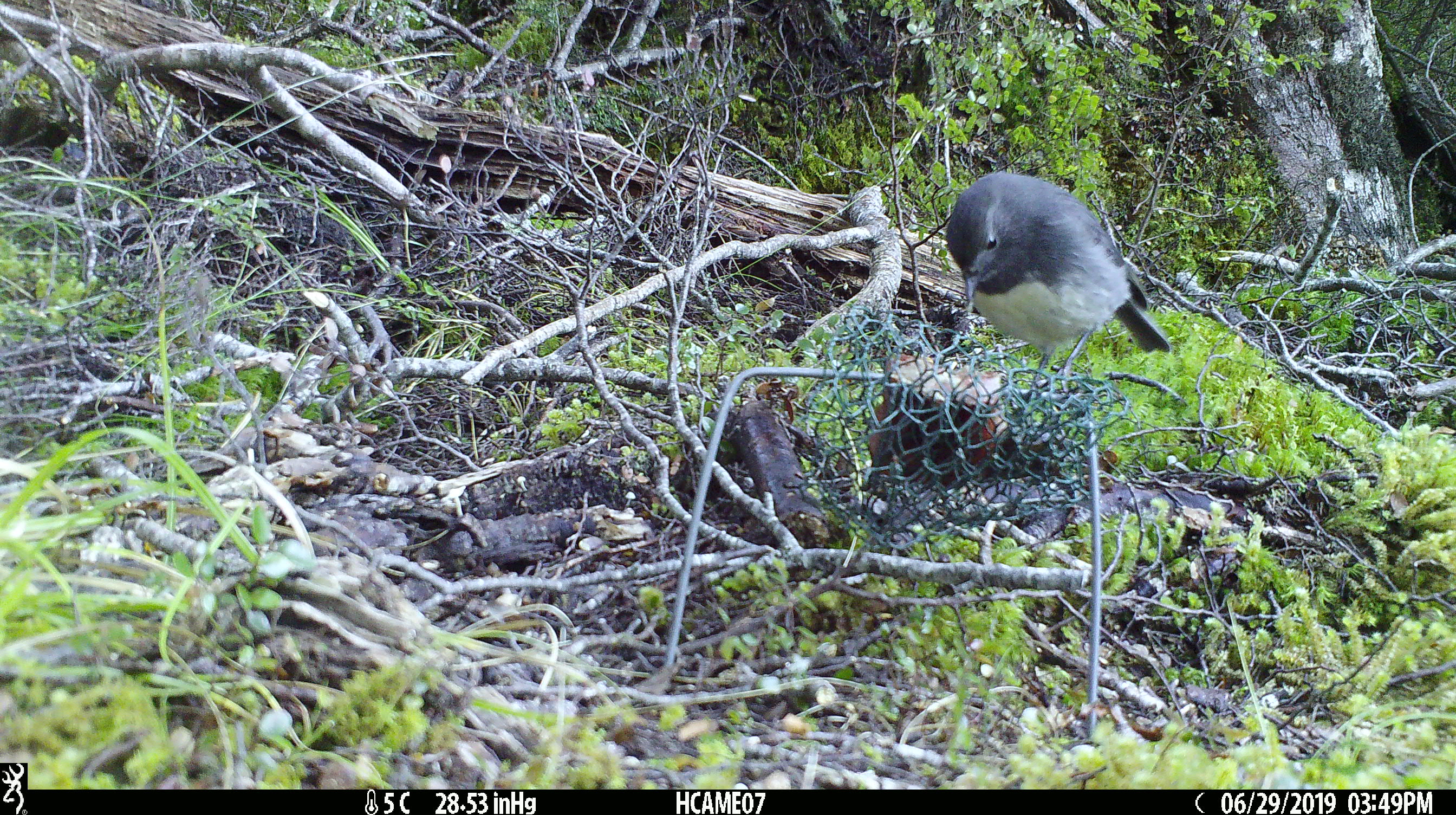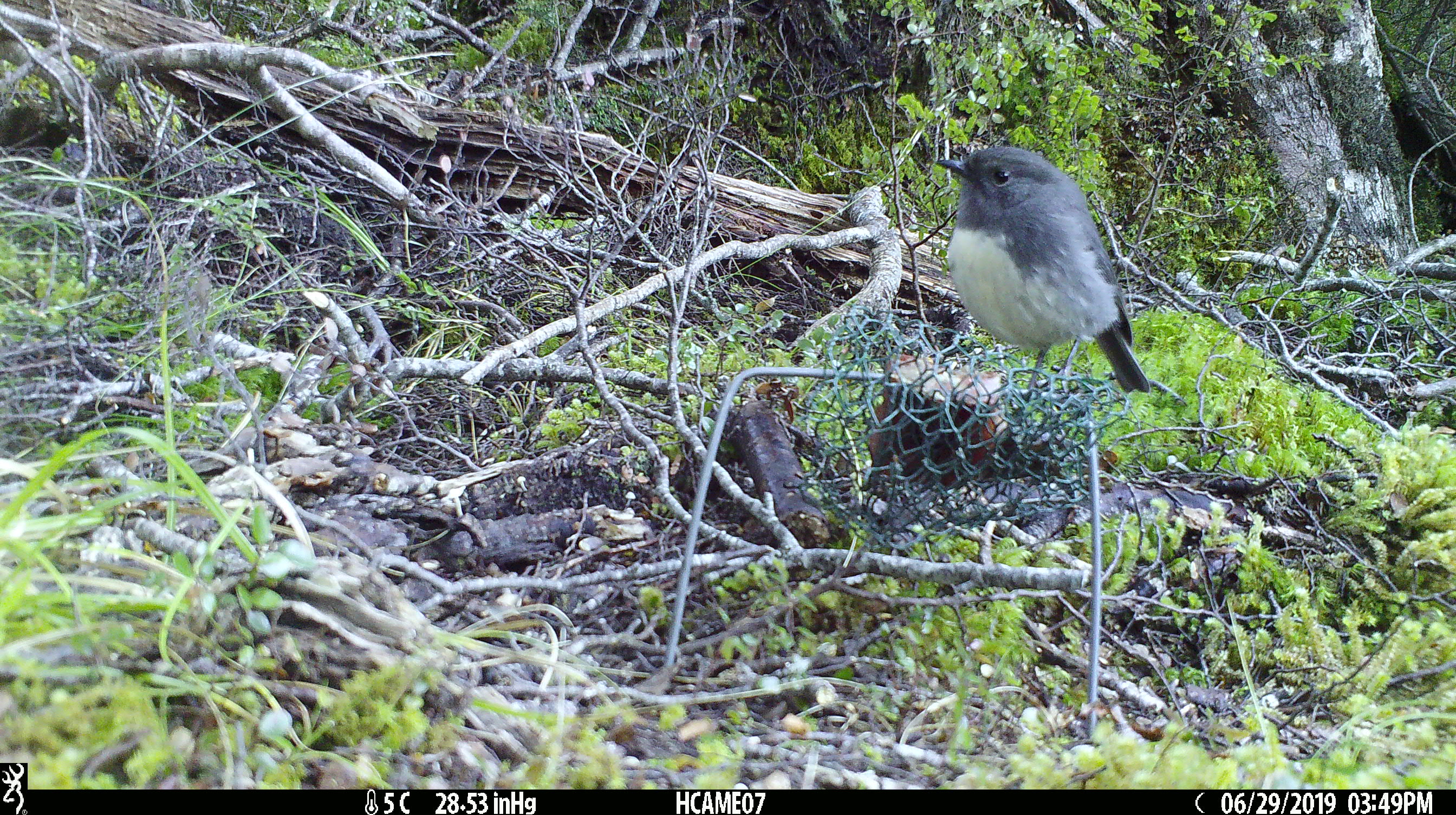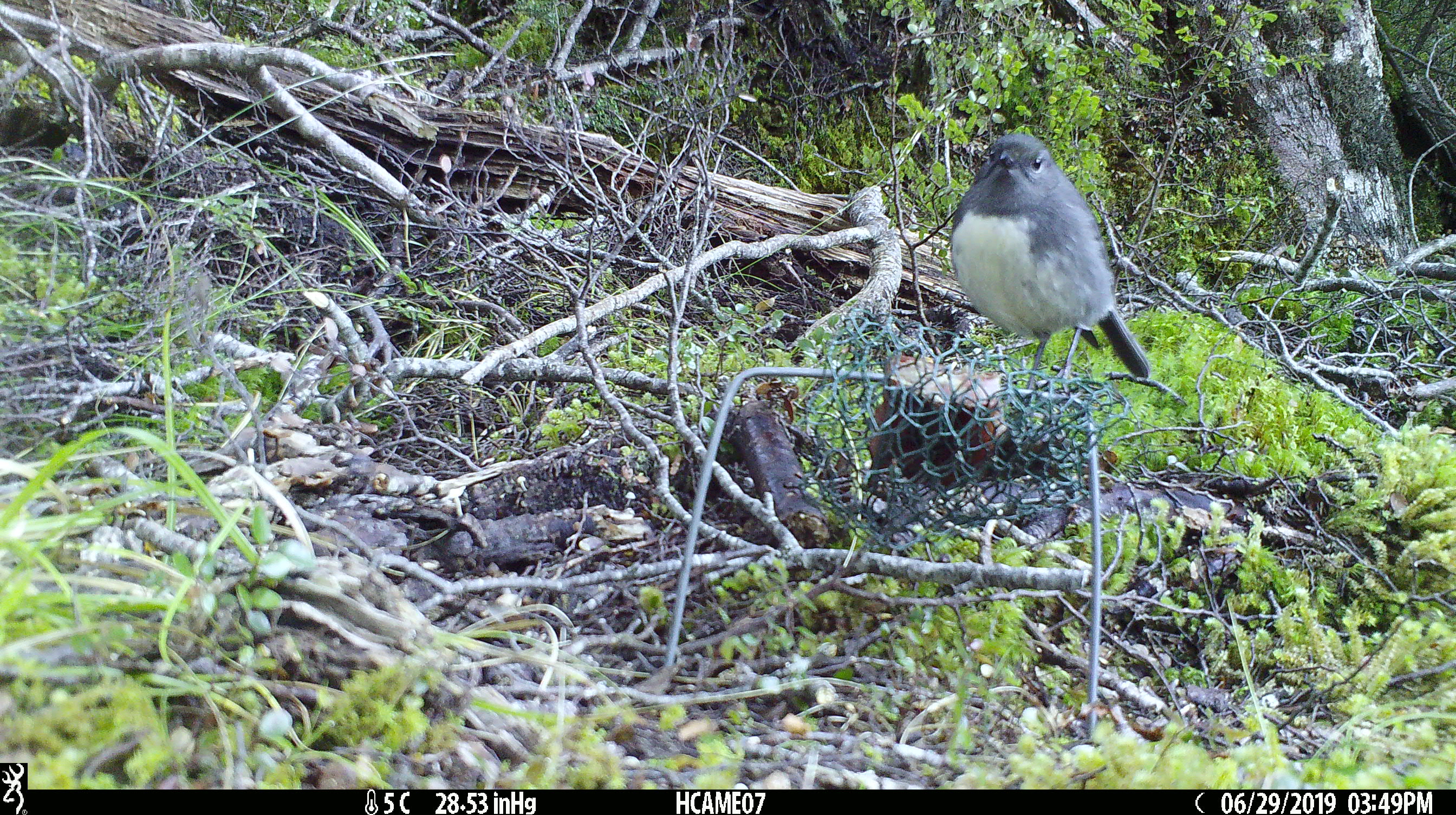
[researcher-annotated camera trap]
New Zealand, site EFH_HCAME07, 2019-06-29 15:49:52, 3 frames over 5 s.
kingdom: Animalia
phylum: Chordata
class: Aves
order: Passeriformes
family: Petroicidae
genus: Petroica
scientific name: Petroica australis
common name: new zealand robin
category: robin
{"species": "robin (new zealand robin) (Petroica australis)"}